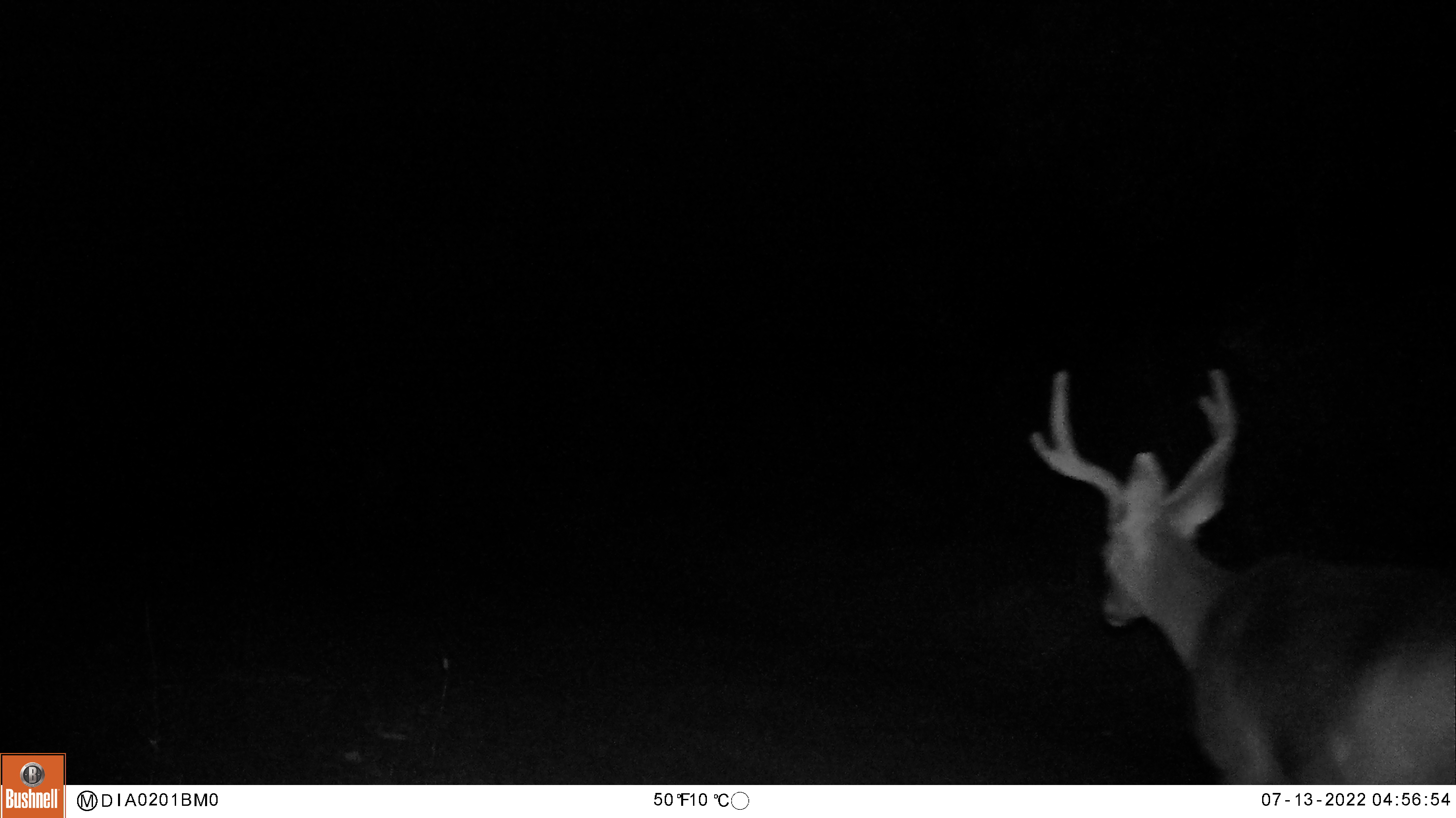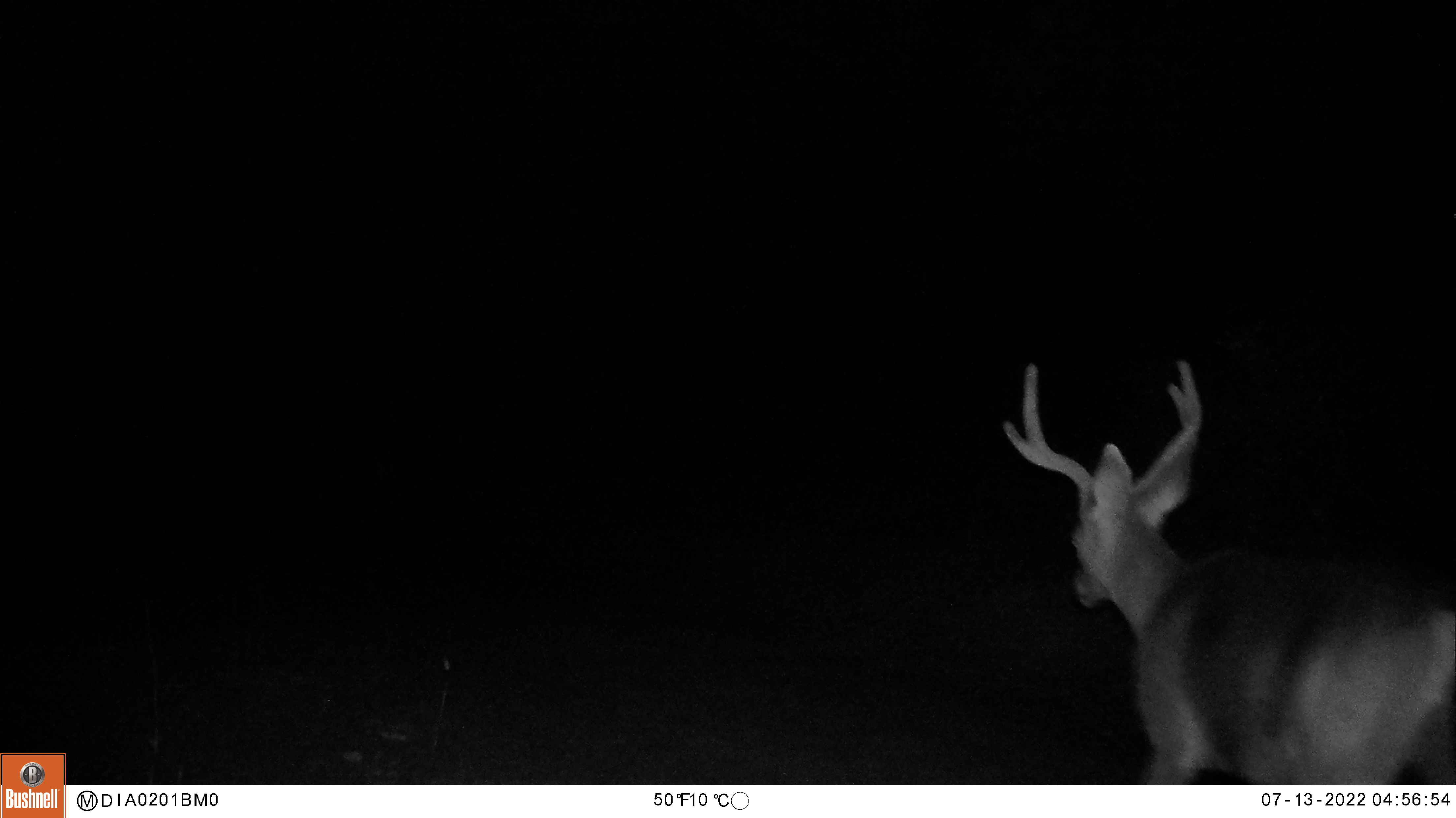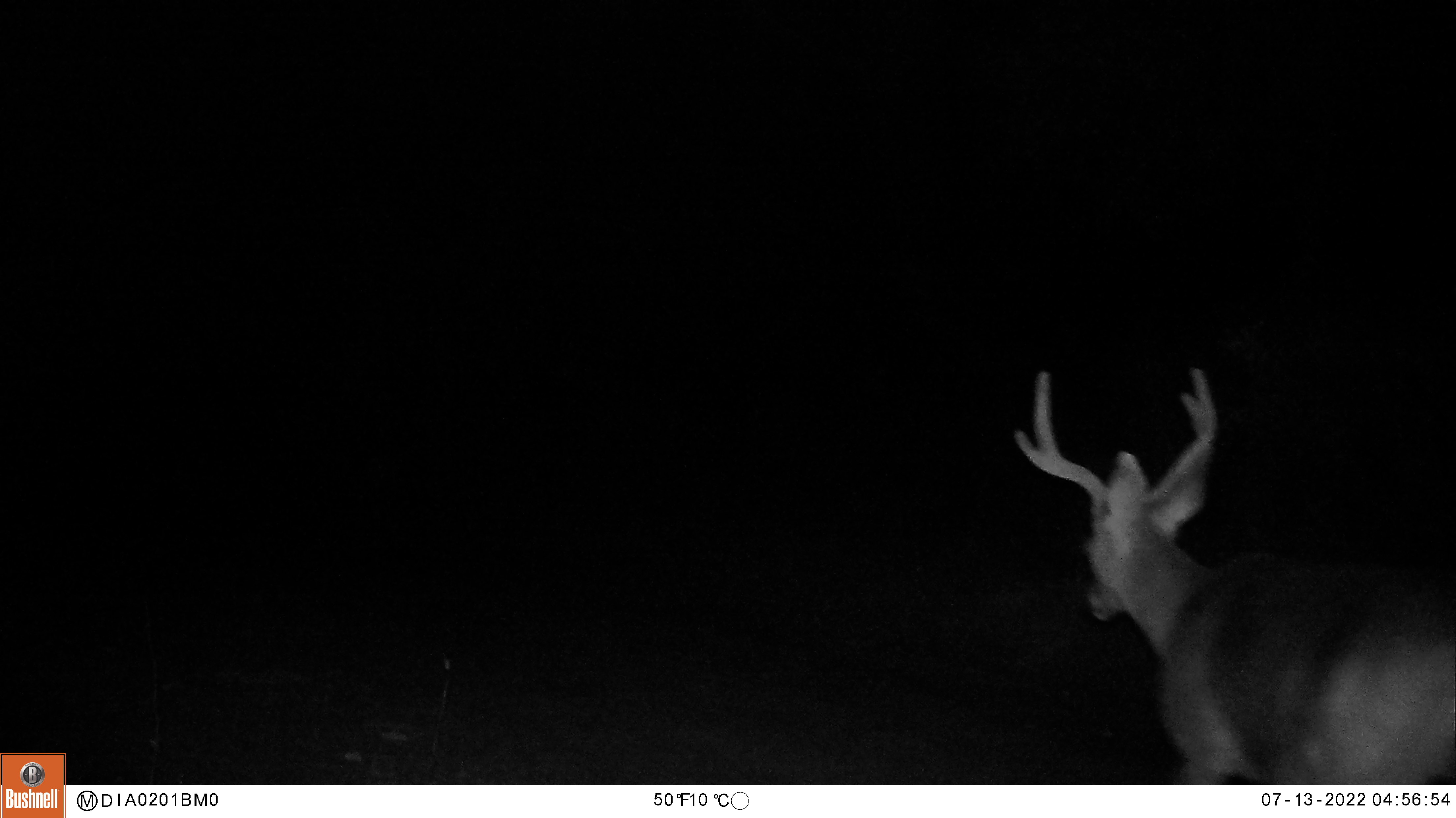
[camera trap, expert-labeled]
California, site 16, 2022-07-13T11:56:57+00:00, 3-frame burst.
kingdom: Animalia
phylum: Chordata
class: Mammalia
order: Artiodactyla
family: Cervidae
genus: Odocoileus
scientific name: Odocoileus hemionus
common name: mule deer